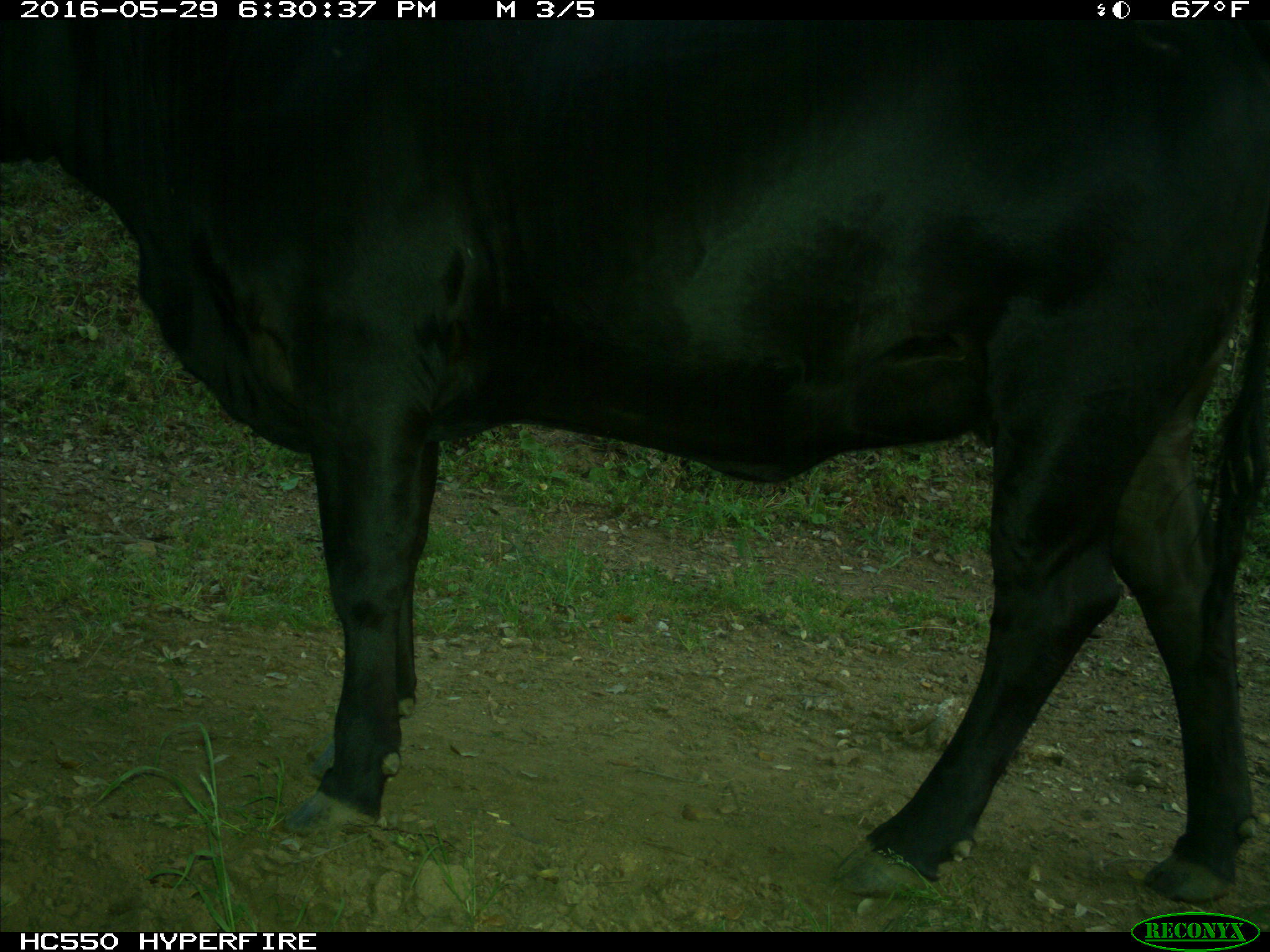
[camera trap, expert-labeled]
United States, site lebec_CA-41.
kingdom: Animalia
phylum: Chordata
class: Mammalia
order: Artiodactyla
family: Bovidae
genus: Bos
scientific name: Bos taurus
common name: domestic cow